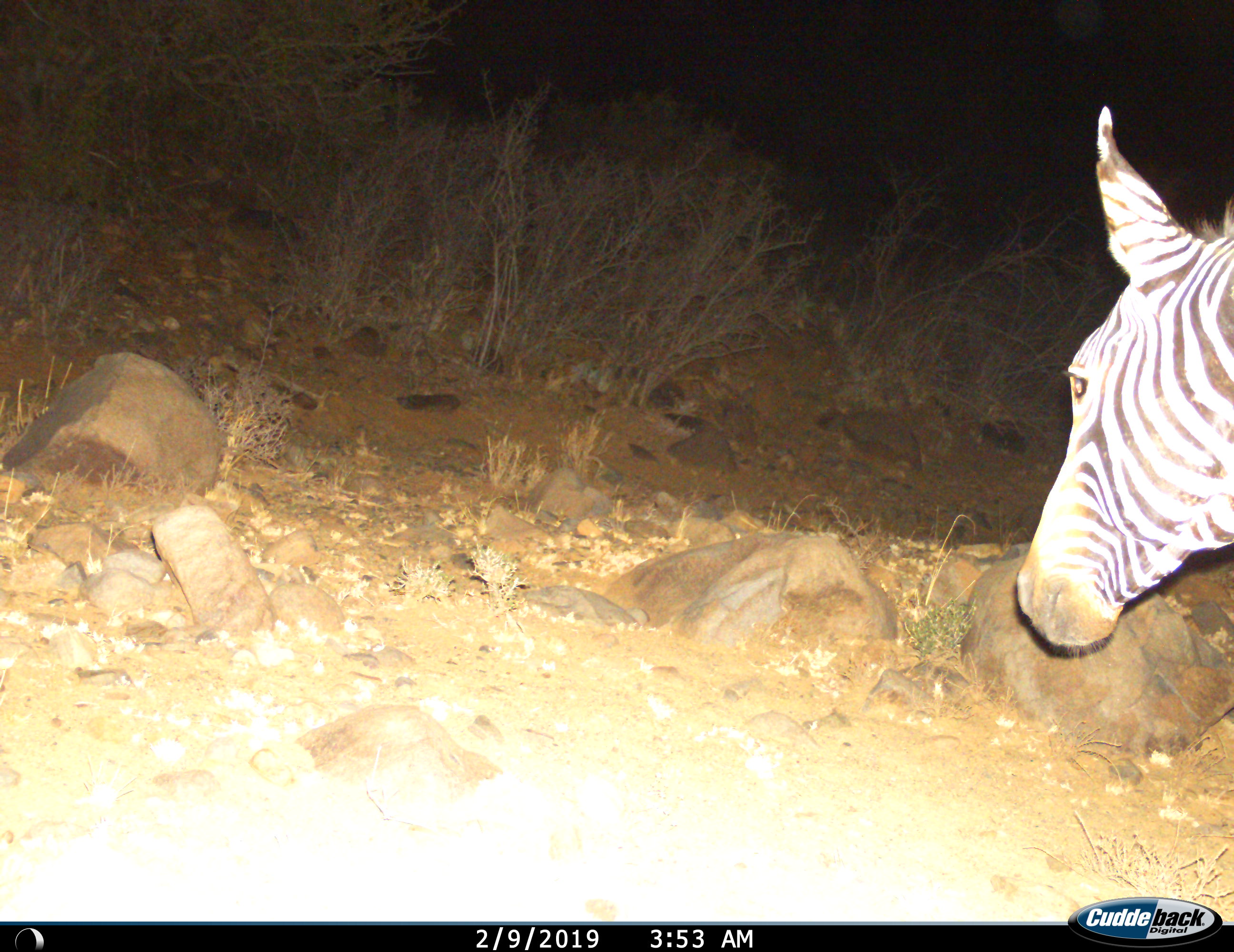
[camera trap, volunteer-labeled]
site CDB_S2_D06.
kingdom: Animalia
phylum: Chordata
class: Mammalia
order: Perissodactyla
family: Equidae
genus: Equus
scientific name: Equus zebra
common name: mountain zebra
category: zebramountain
Zebramountain (mountain zebra) (Equus zebra), count 1. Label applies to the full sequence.